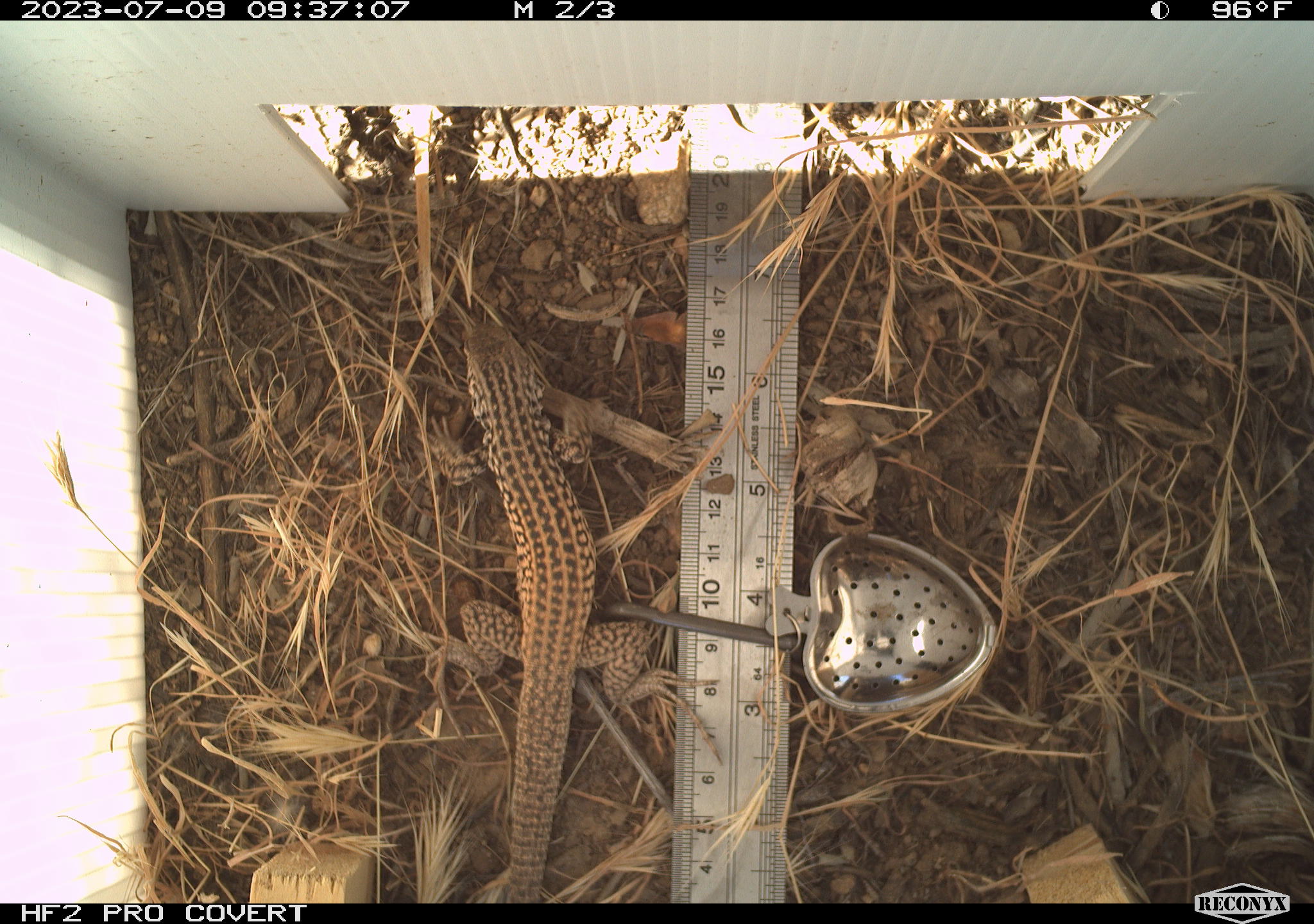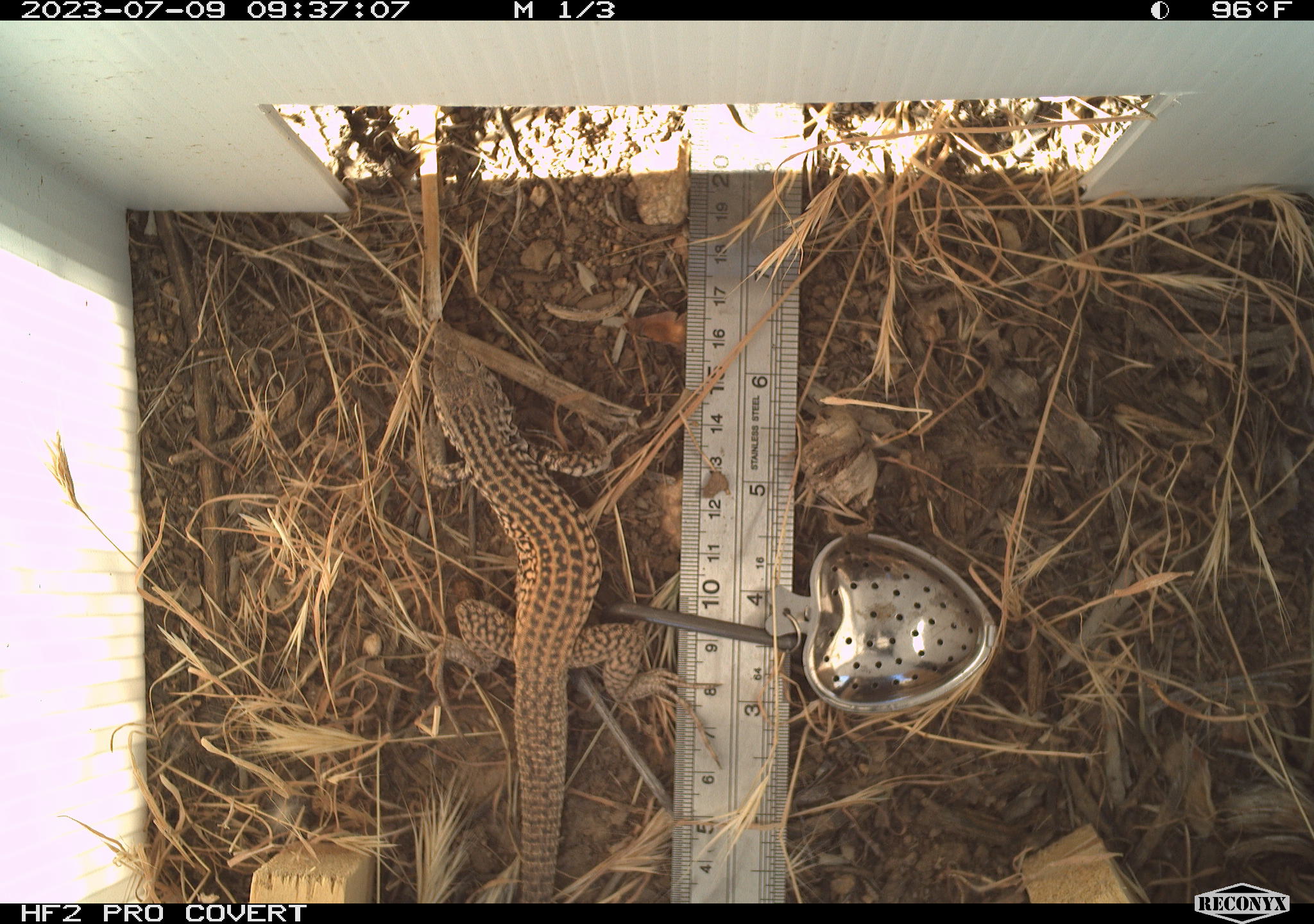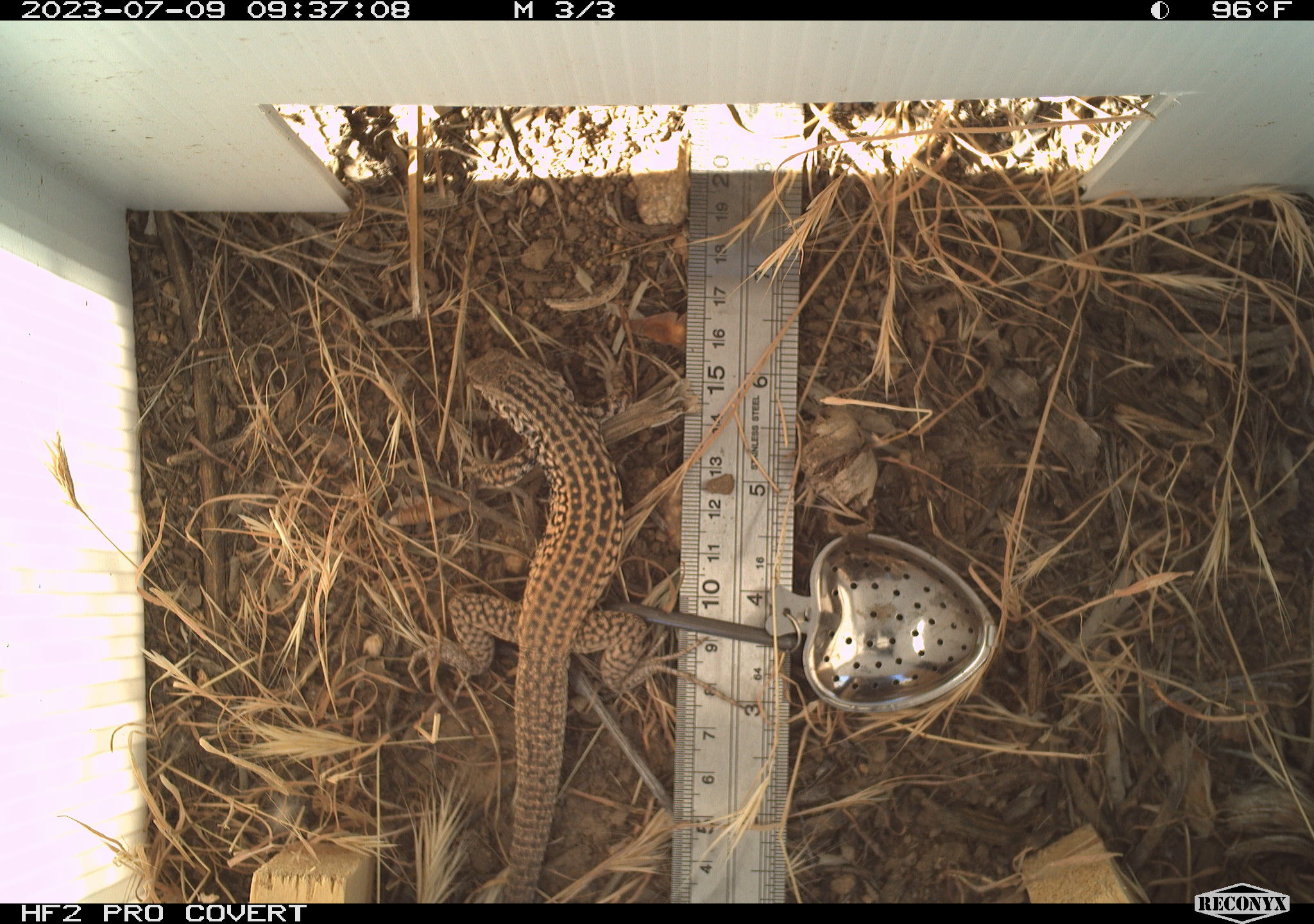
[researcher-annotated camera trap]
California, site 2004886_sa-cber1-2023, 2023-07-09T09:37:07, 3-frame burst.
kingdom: Animalia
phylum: Chordata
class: Reptilia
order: Squamata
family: Teiidae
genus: Aspidoscelis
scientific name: Aspidoscelis tigris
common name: western whiptail